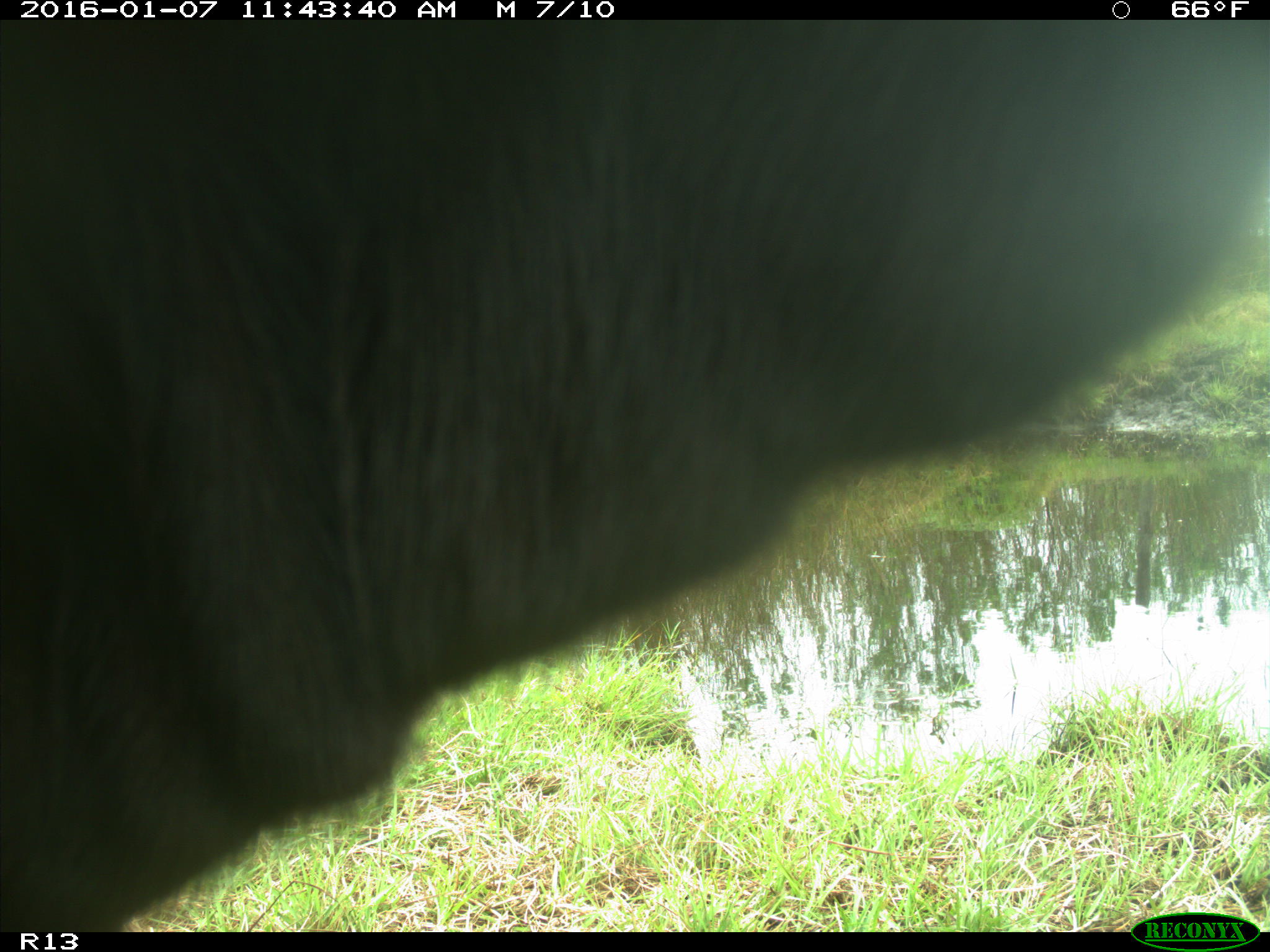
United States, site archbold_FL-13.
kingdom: Animalia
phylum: Chordata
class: Mammalia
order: Artiodactyla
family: Bovidae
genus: Bos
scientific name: Bos taurus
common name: domestic cow